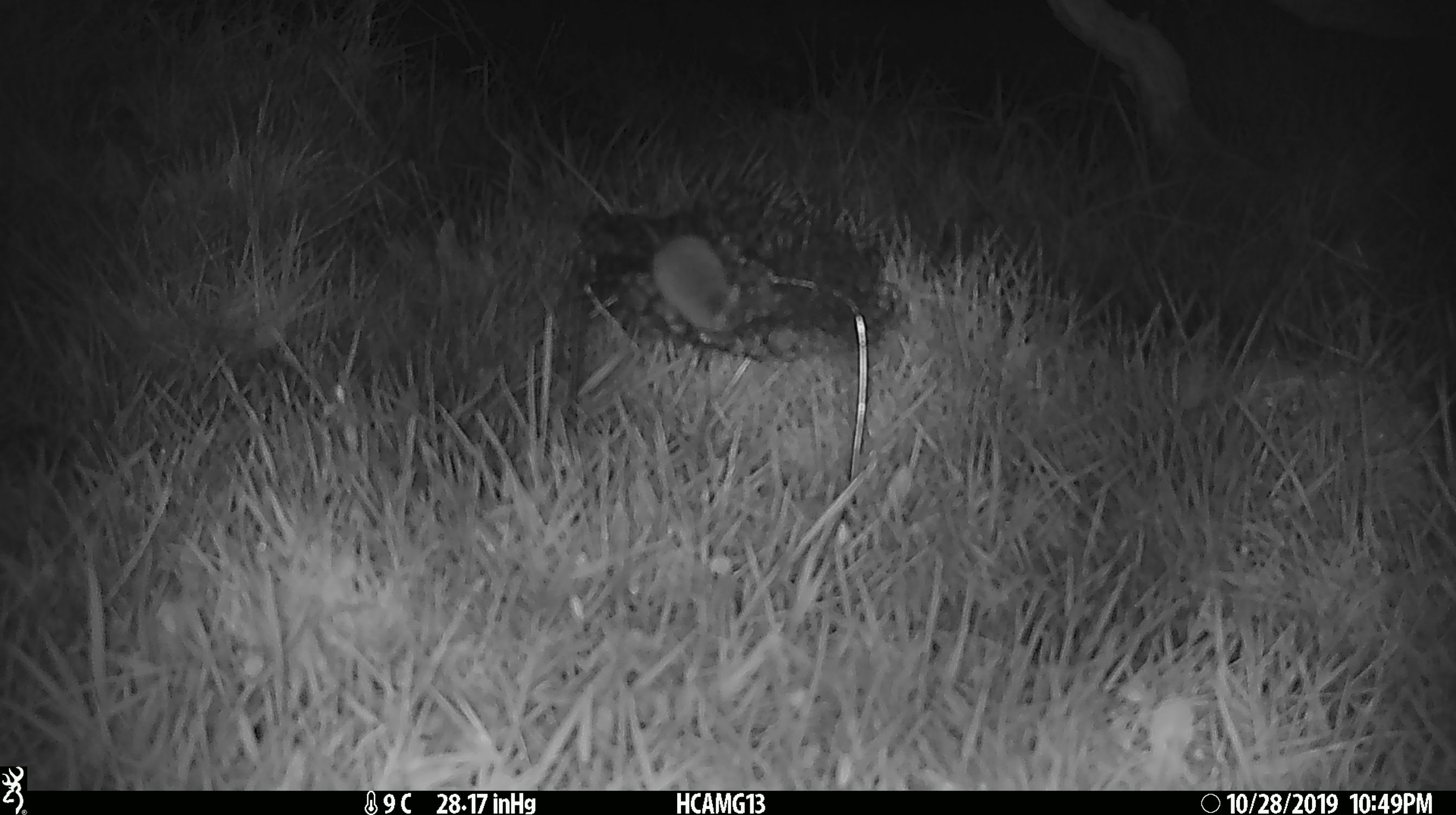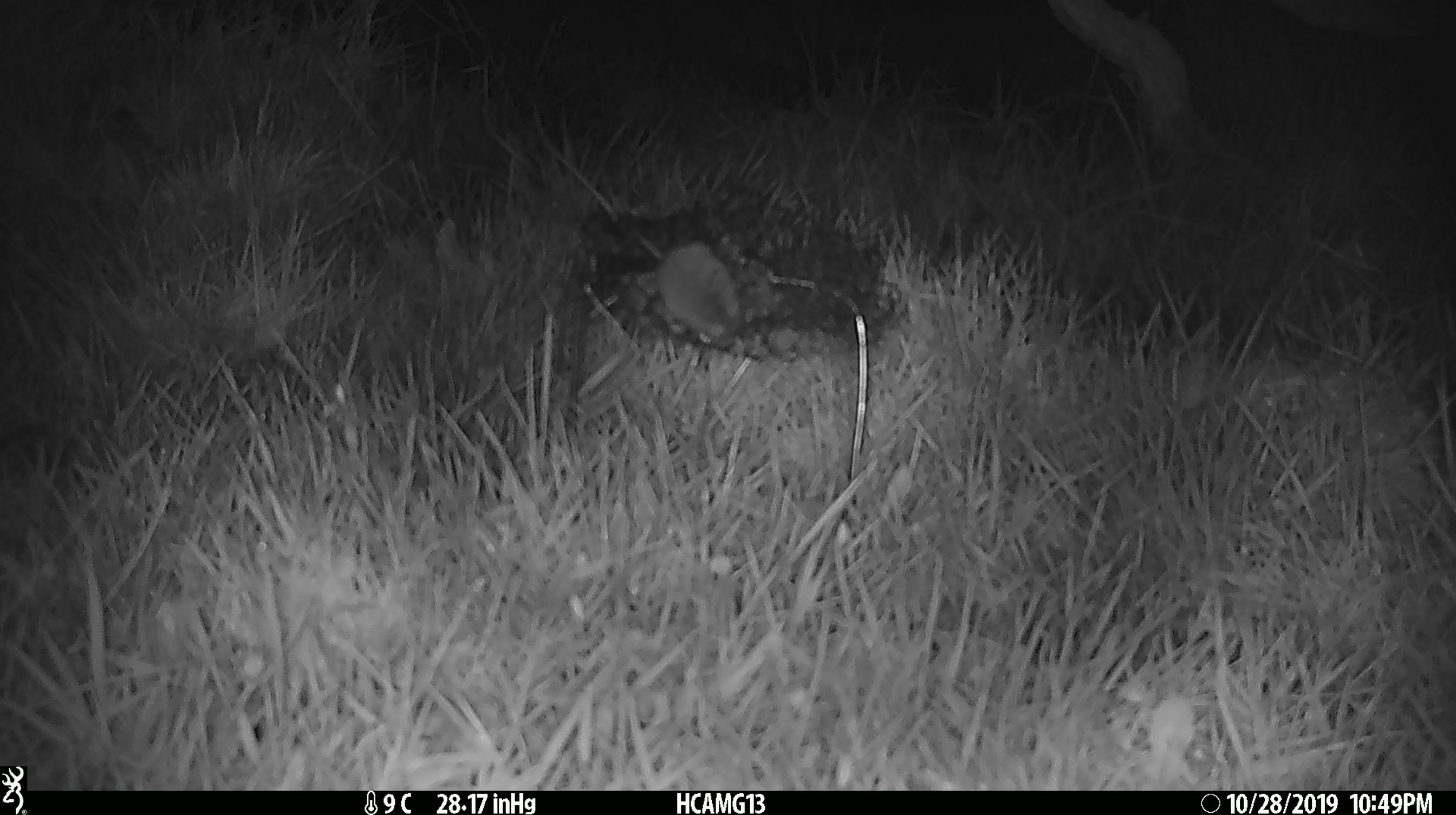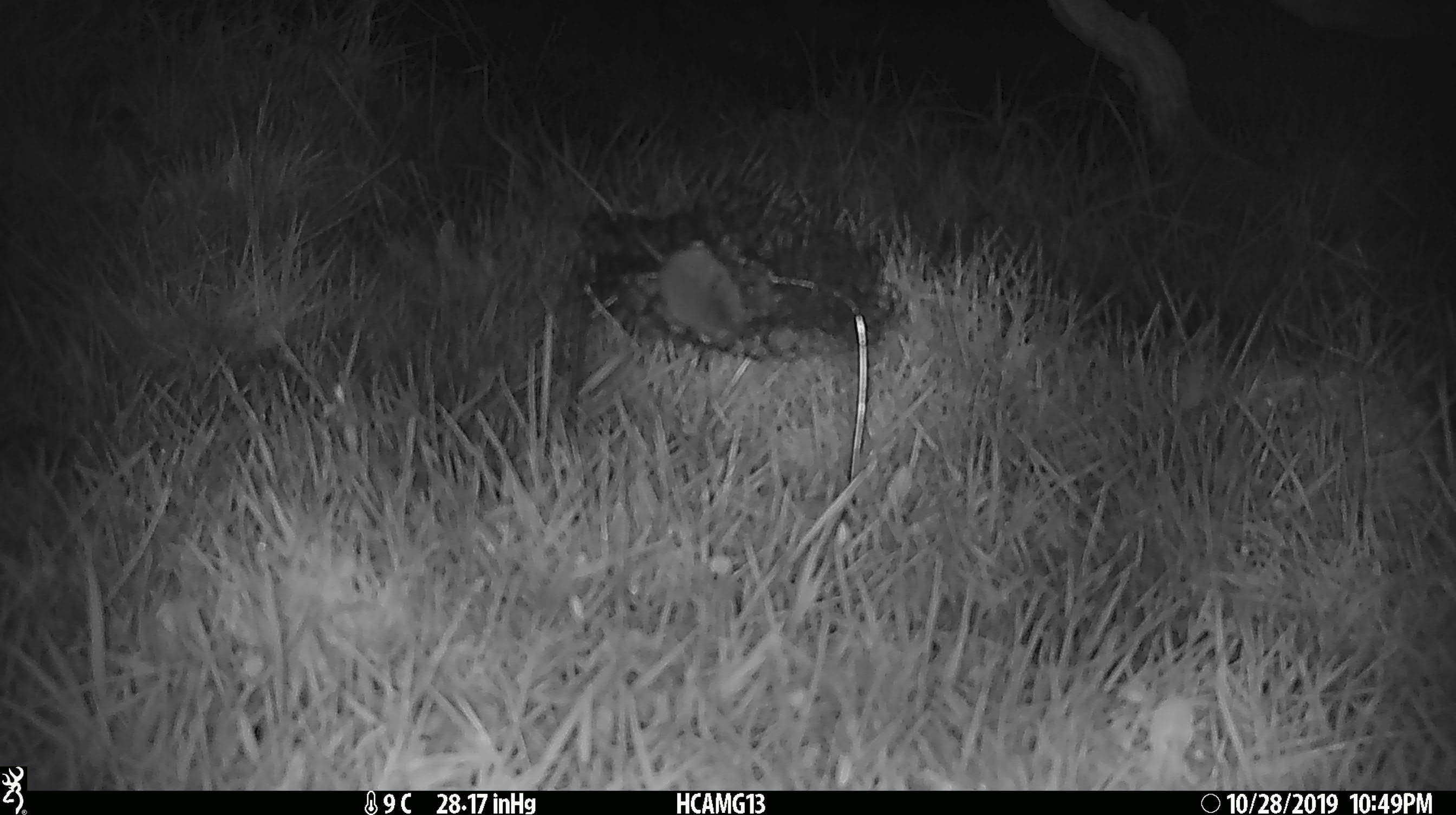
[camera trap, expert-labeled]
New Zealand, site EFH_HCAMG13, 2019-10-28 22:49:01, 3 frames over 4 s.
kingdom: Animalia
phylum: Chordata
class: Mammalia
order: Rodentia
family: Muridae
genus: Mus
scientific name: Mus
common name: mouse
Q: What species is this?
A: Mouse (Mus).